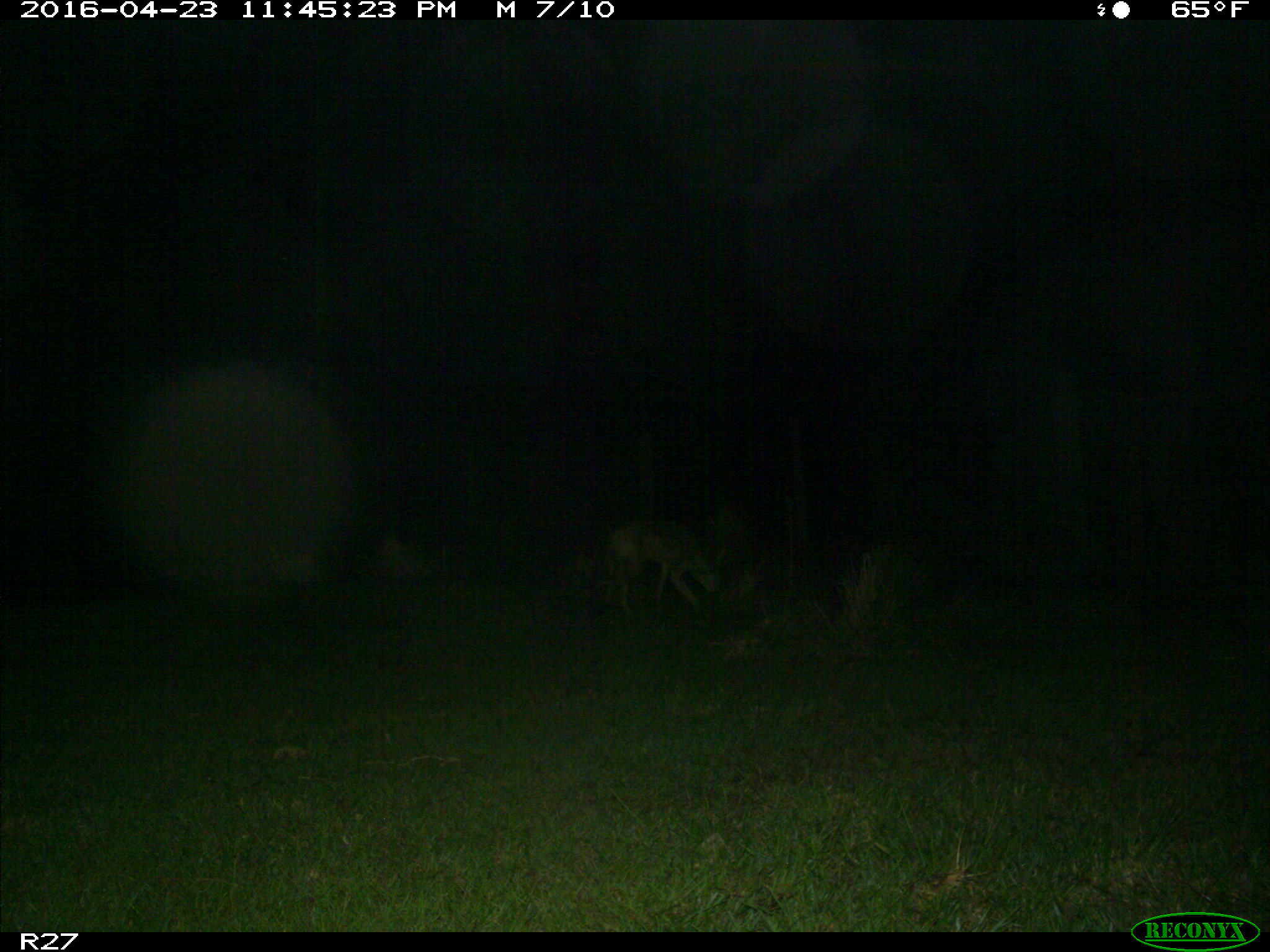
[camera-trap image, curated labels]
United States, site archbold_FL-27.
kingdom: Animalia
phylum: Chordata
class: Mammalia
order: Carnivora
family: Canidae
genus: Canis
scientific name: Canis latrans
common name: coyote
Canis latrans (coyote).